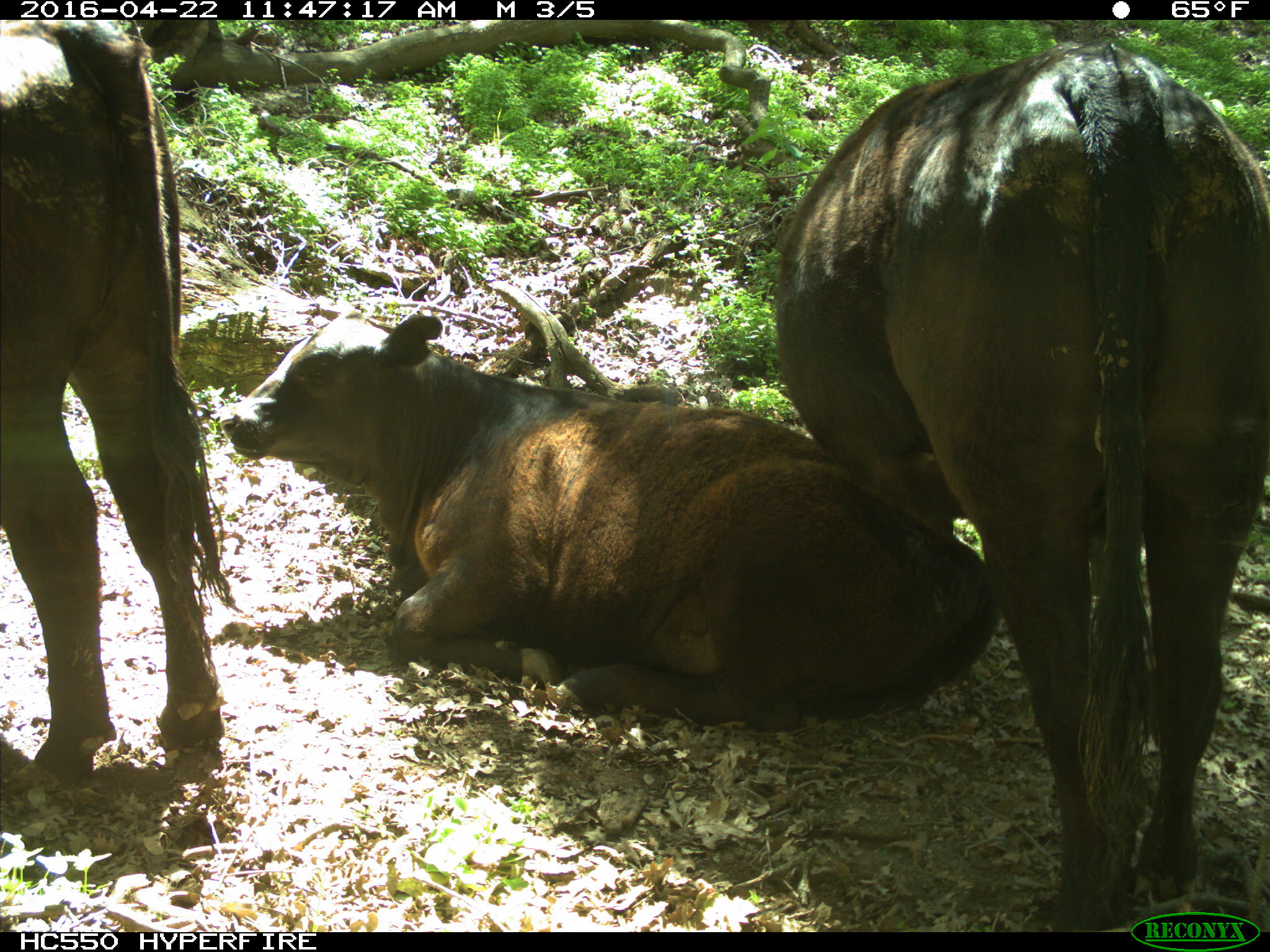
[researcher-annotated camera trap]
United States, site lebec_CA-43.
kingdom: Animalia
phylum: Chordata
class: Mammalia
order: Artiodactyla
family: Bovidae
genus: Bos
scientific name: Bos taurus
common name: domestic cow